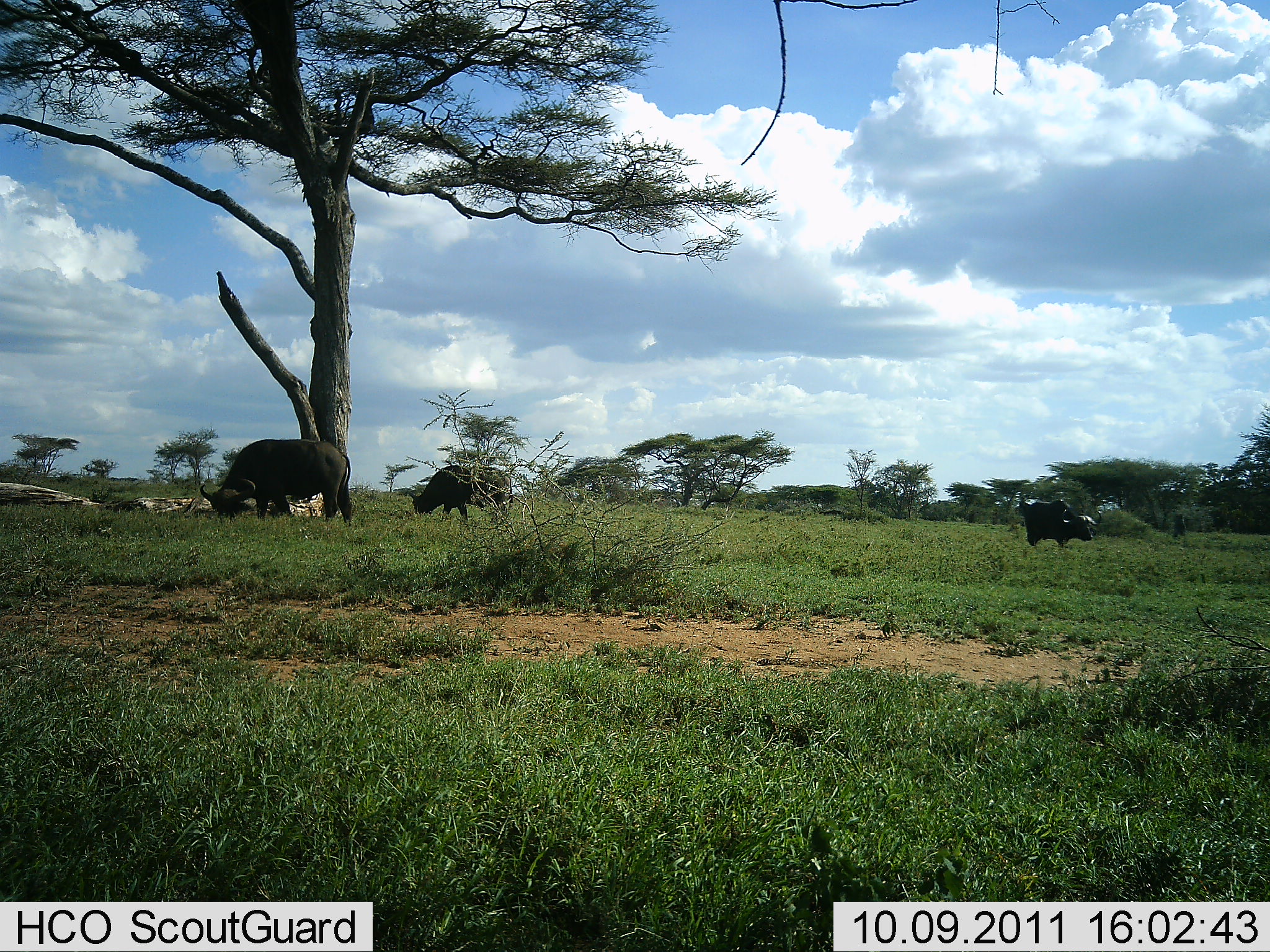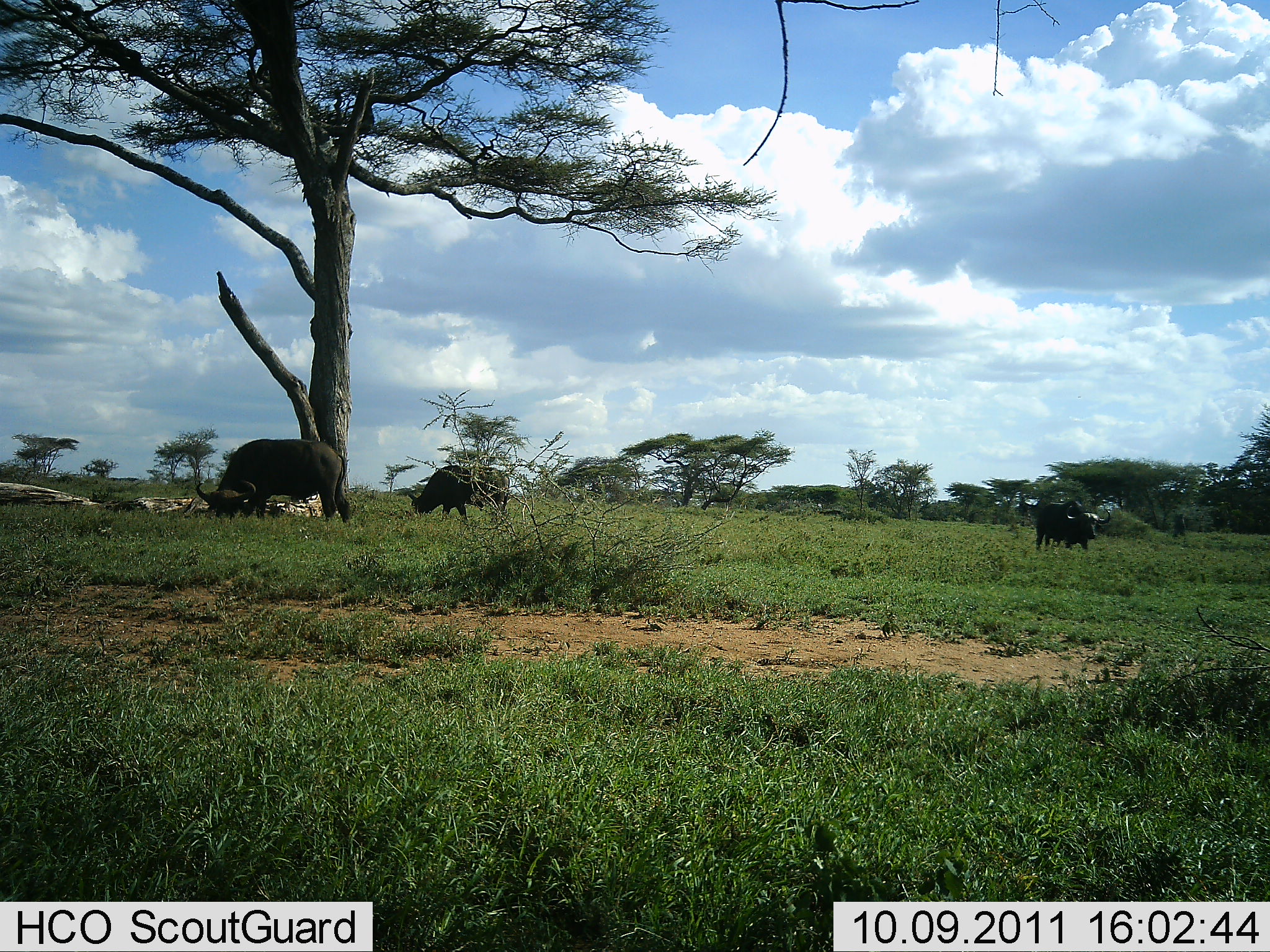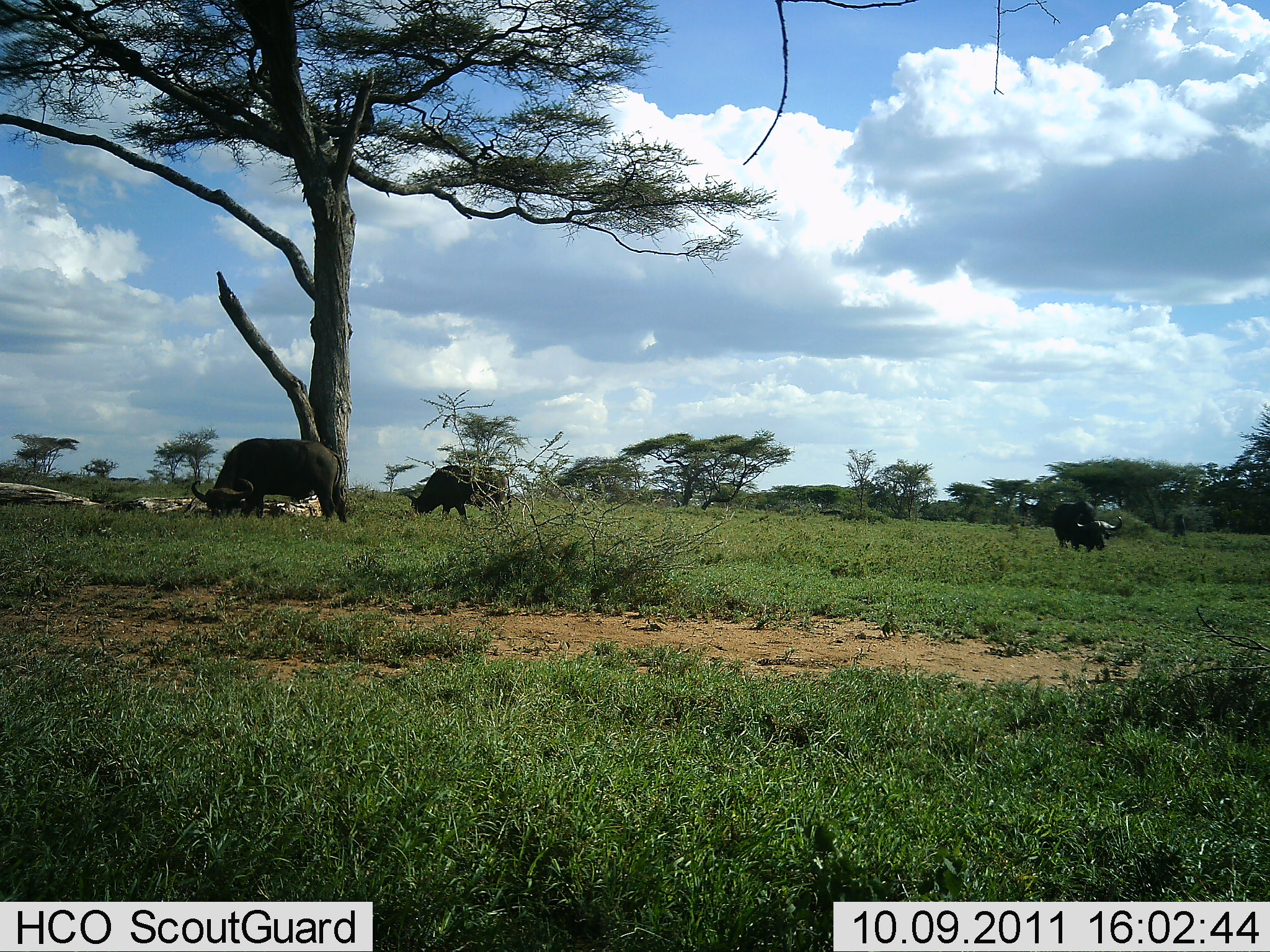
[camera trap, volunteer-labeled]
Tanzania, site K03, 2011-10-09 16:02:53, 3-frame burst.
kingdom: Animalia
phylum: Chordata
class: Mammalia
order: Artiodactyla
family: Bovidae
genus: Syncerus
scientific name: Syncerus caffer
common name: cape buffalo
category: buffalo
Buffalo (cape buffalo) (Syncerus caffer), count 3. Behavior (volunteer vote fractions): standing 24%, resting 0%, moving 24%, interacting 0%. Young present (vote fraction): 0%. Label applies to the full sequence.